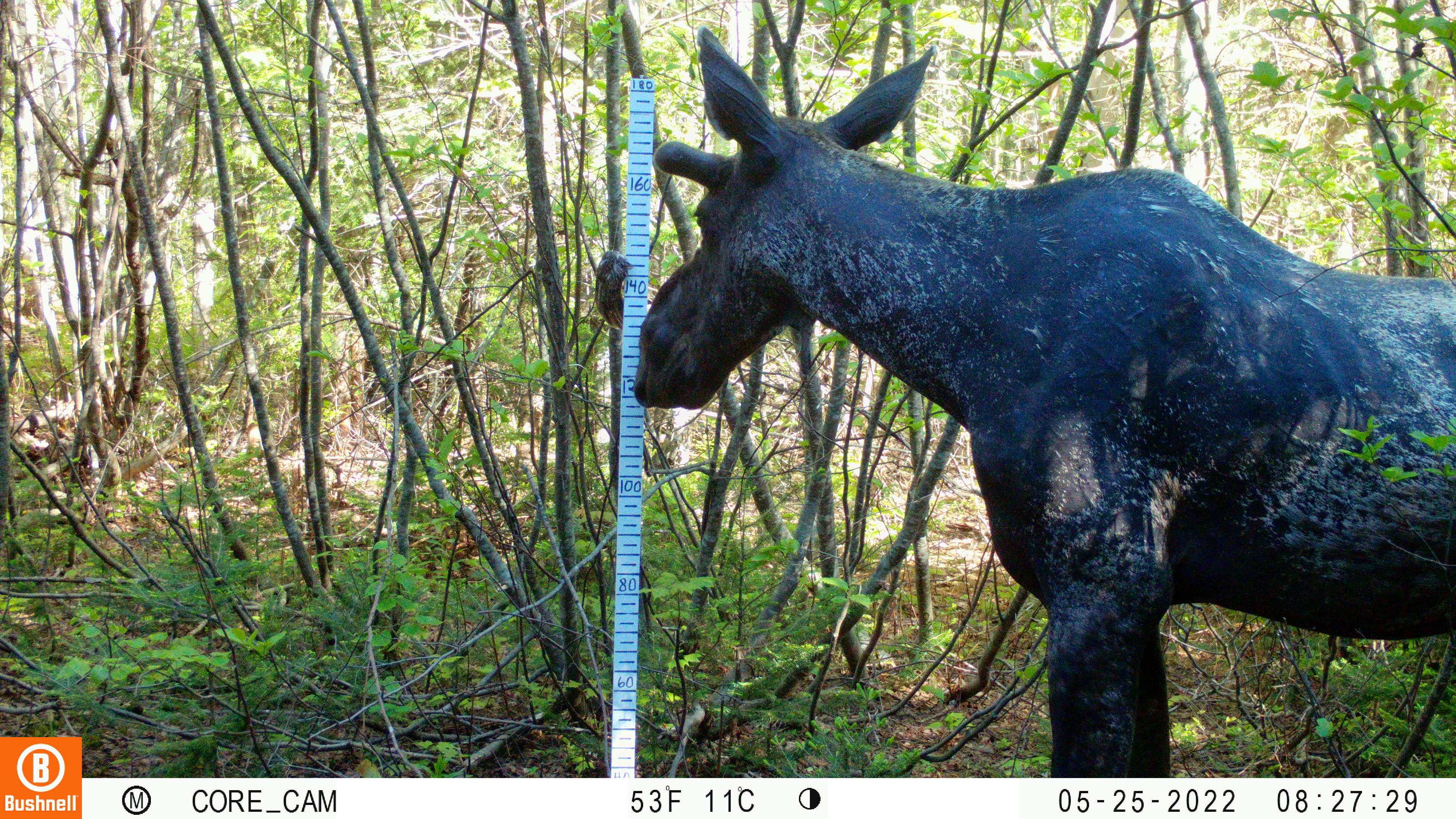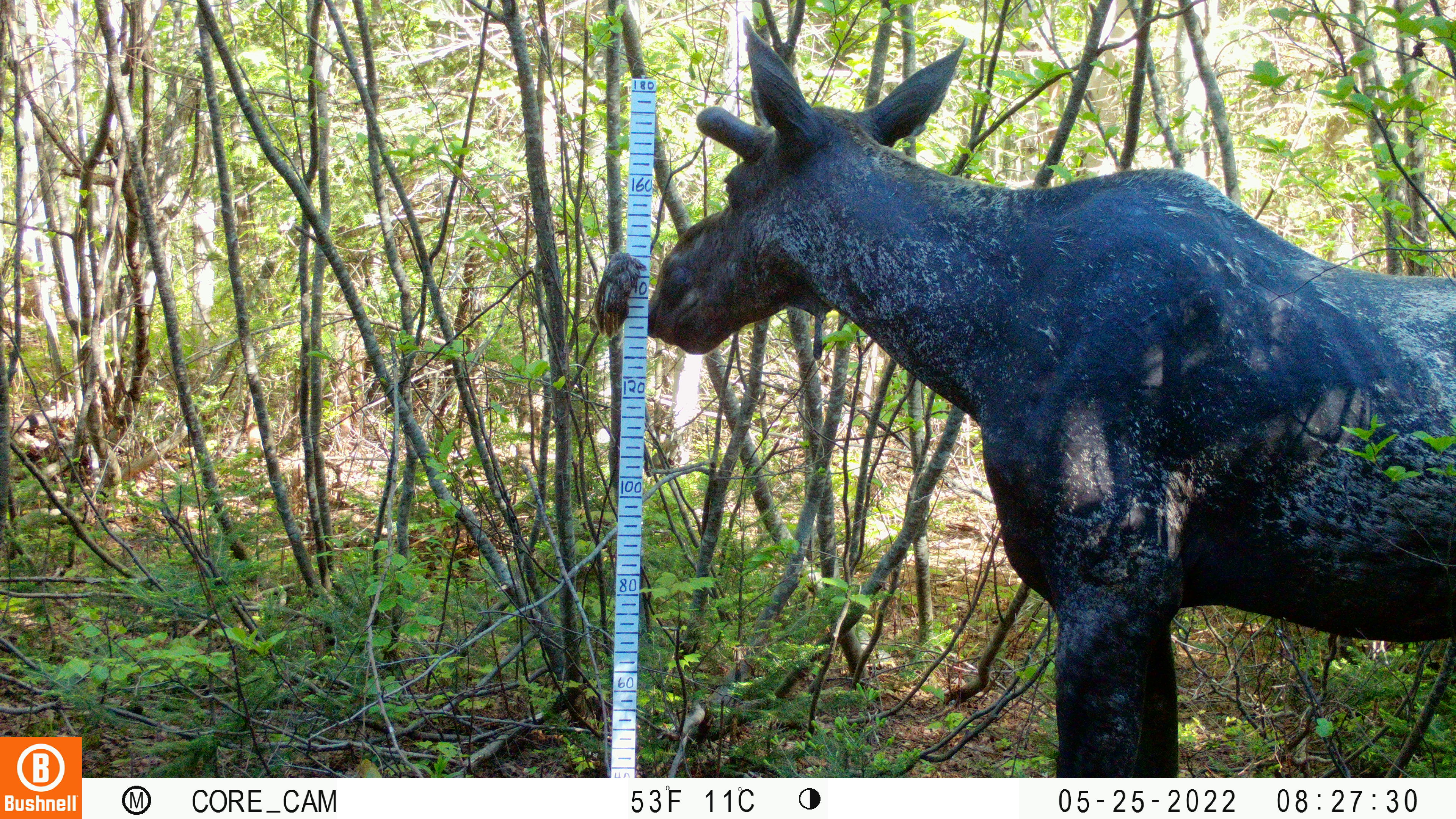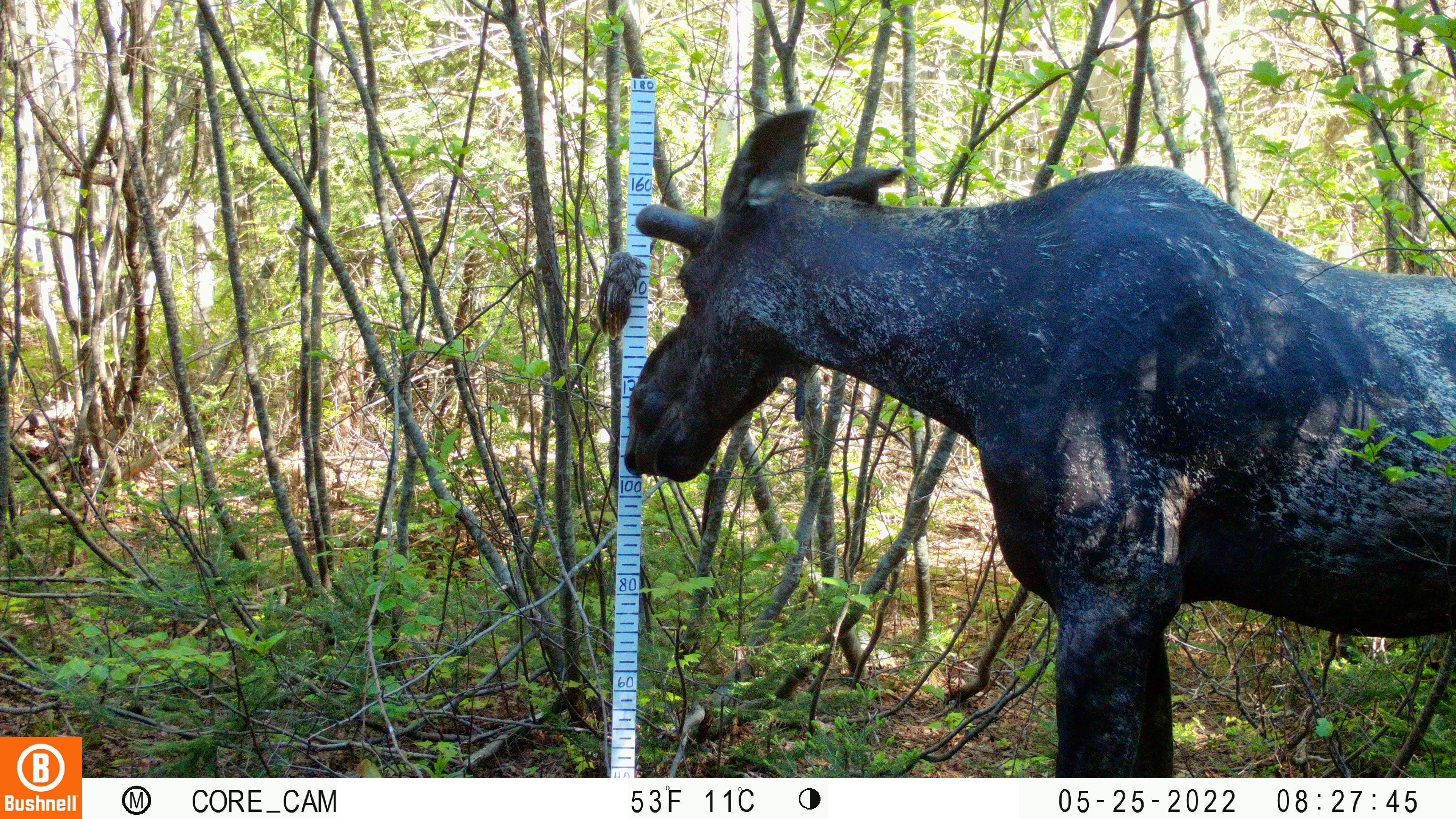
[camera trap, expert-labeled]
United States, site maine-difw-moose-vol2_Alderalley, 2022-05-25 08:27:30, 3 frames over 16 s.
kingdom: Animalia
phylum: Chordata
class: Mammalia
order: Artiodactyla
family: Cervidae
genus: Alces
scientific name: Alces alces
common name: moose